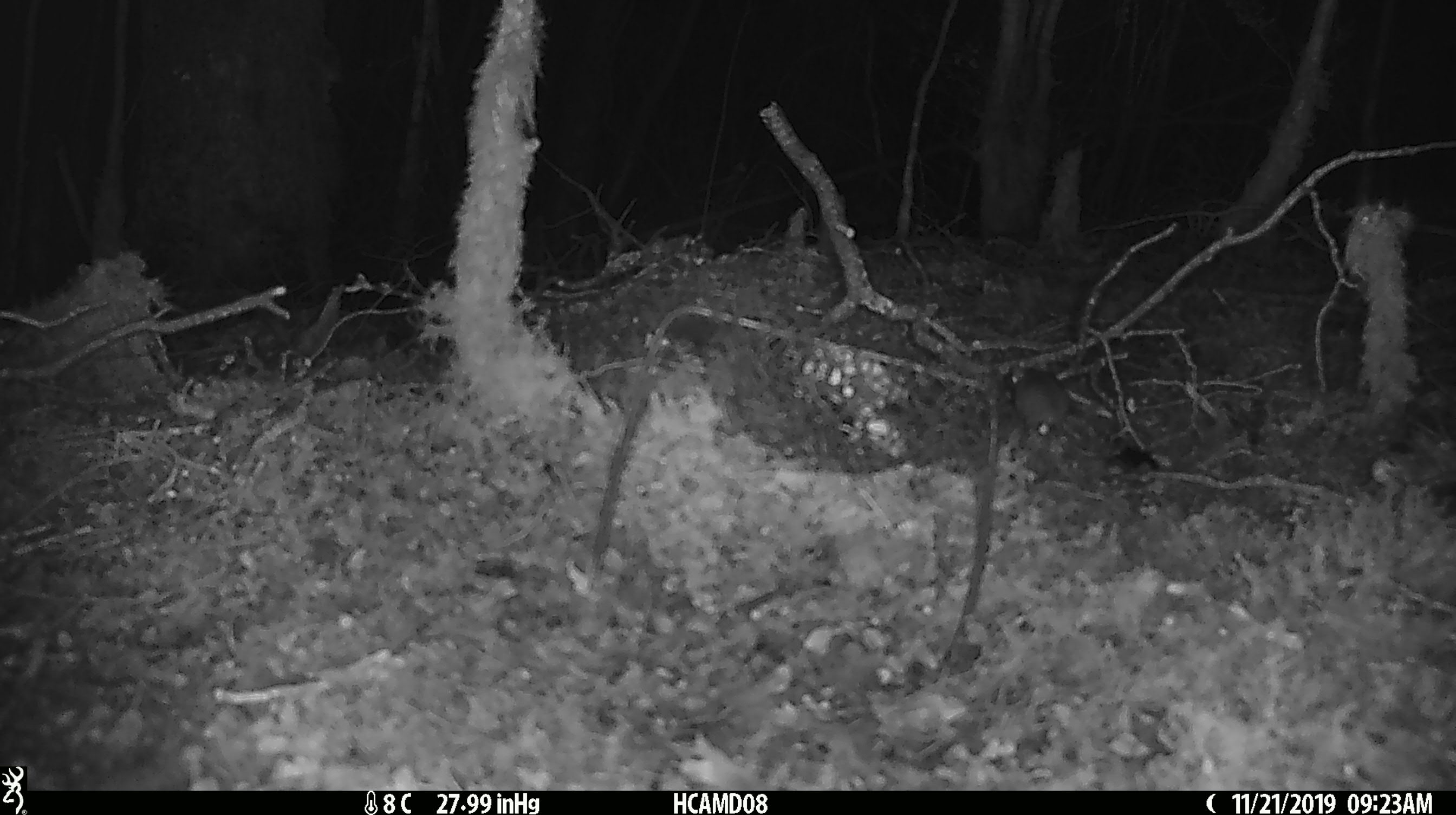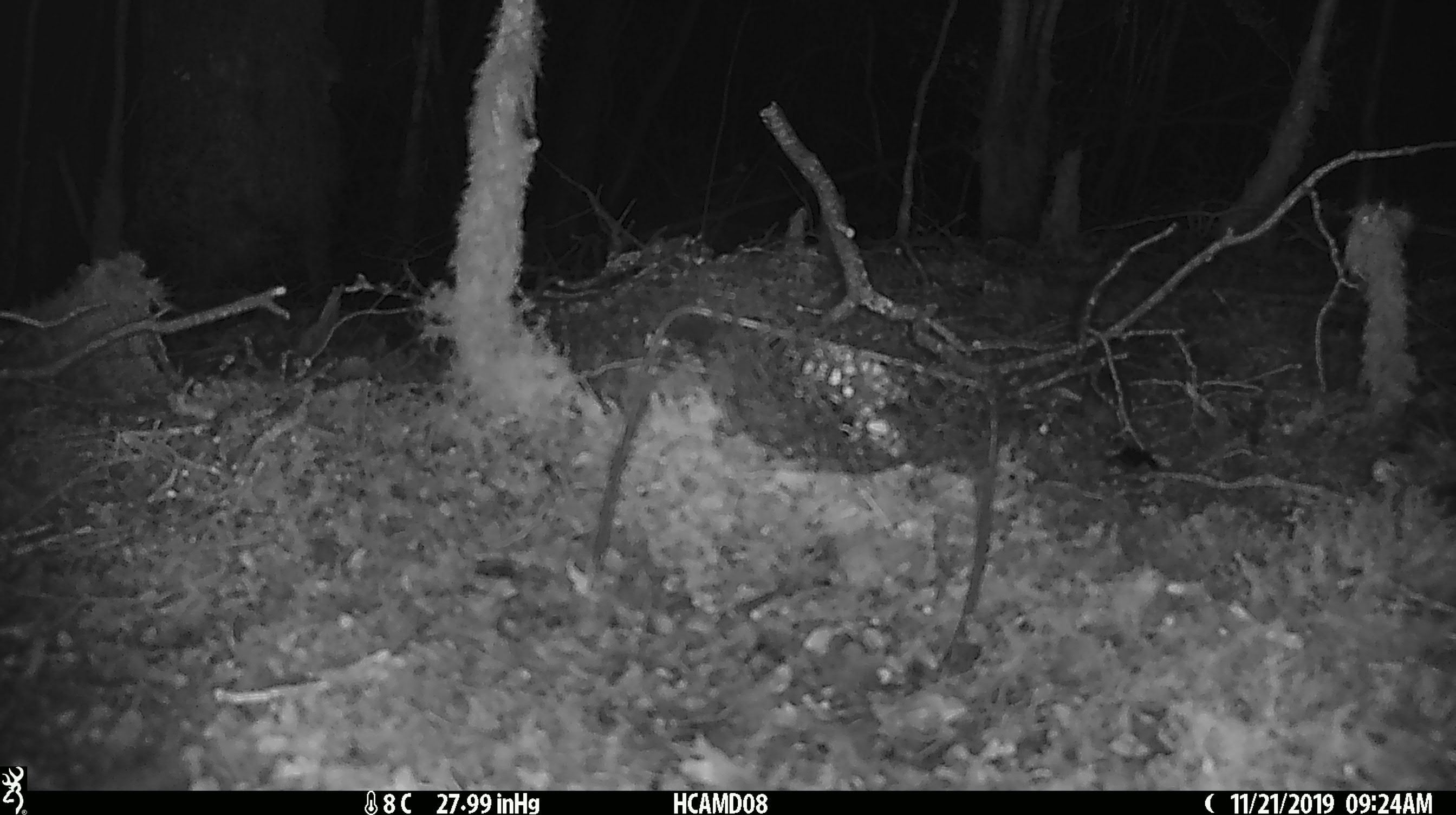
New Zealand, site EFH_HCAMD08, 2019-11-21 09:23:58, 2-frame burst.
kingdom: Animalia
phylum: Chordata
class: Mammalia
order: Rodentia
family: Muridae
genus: Mus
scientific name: Mus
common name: mouse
Mouse (Mus).